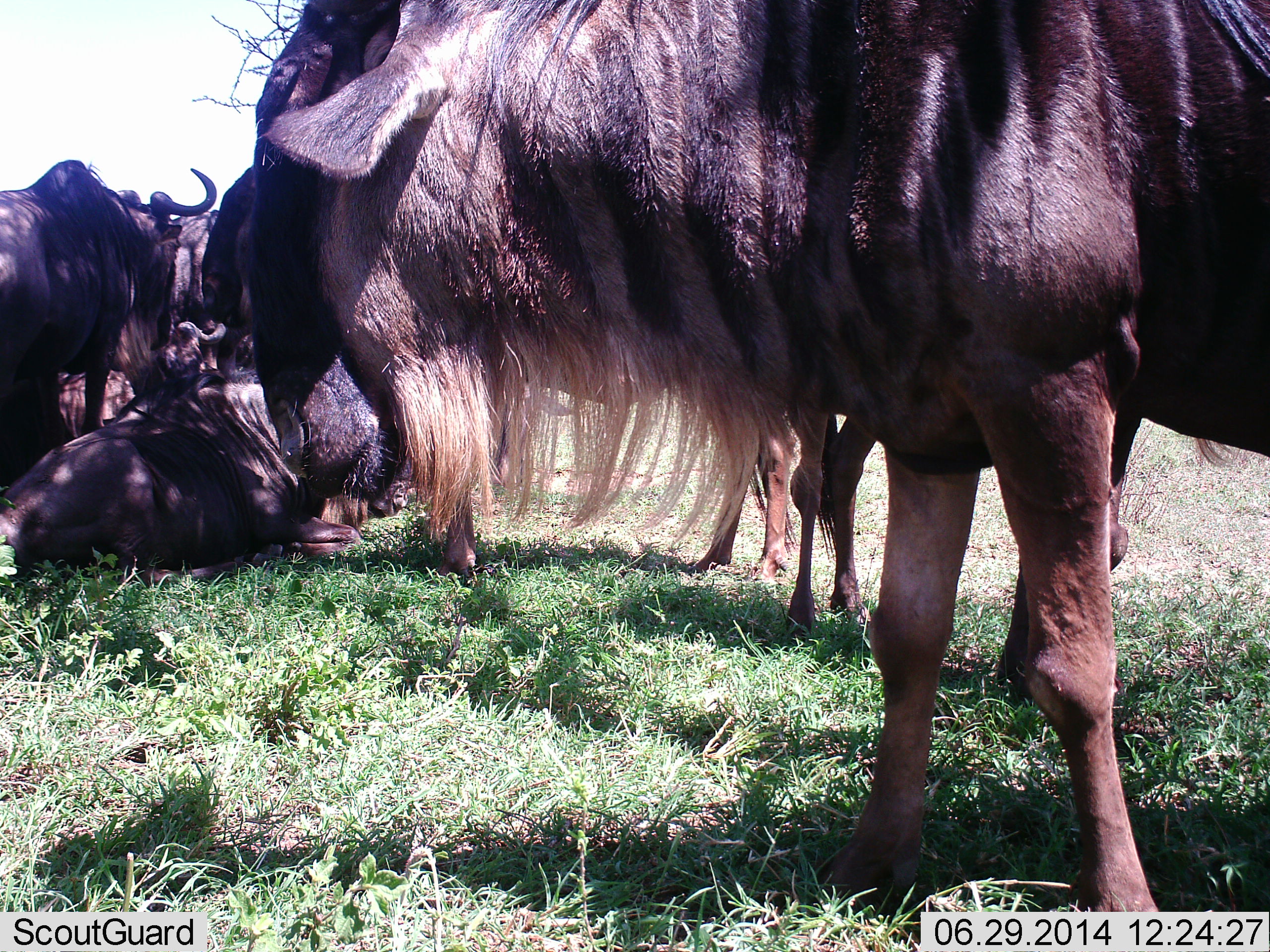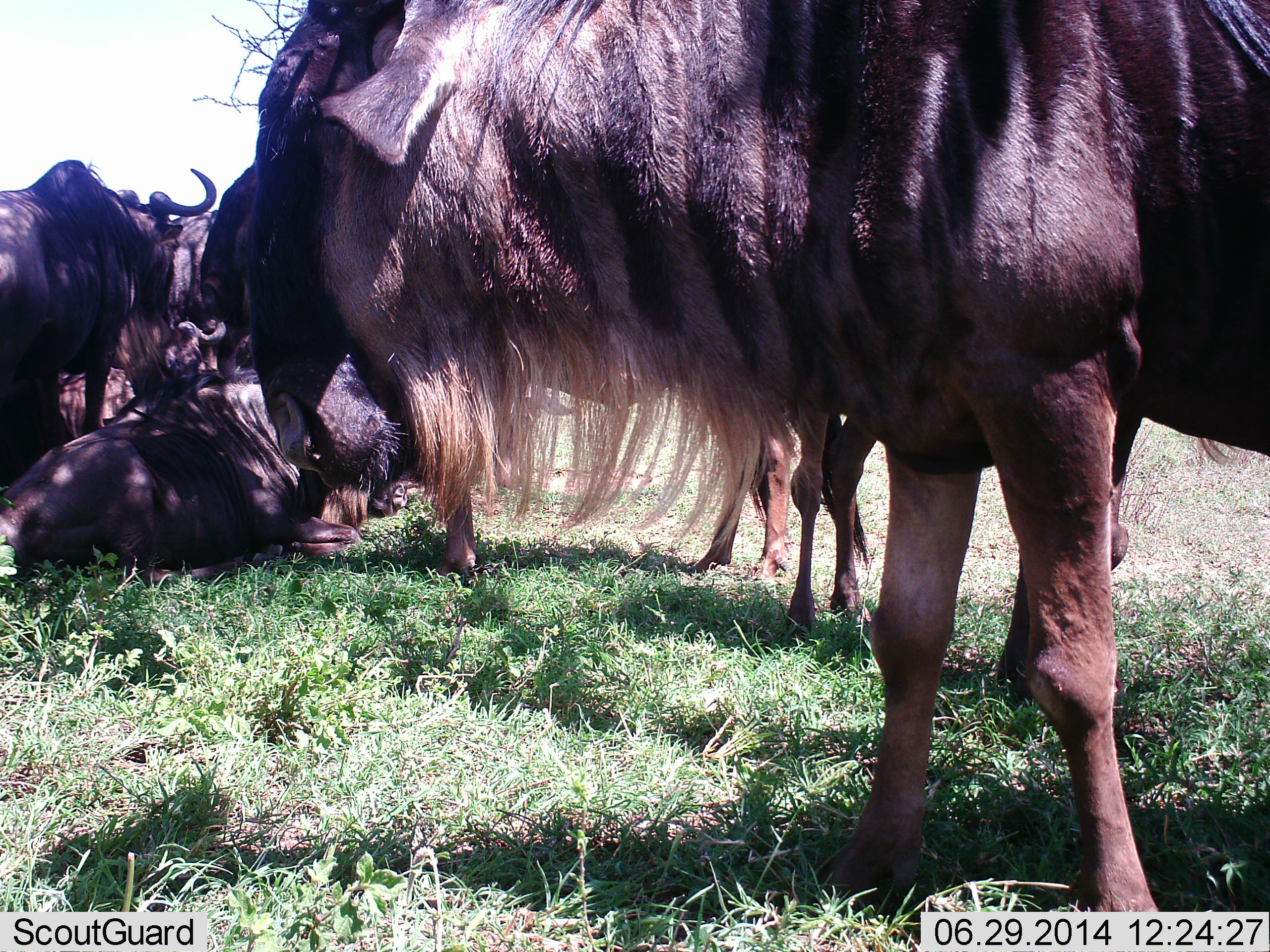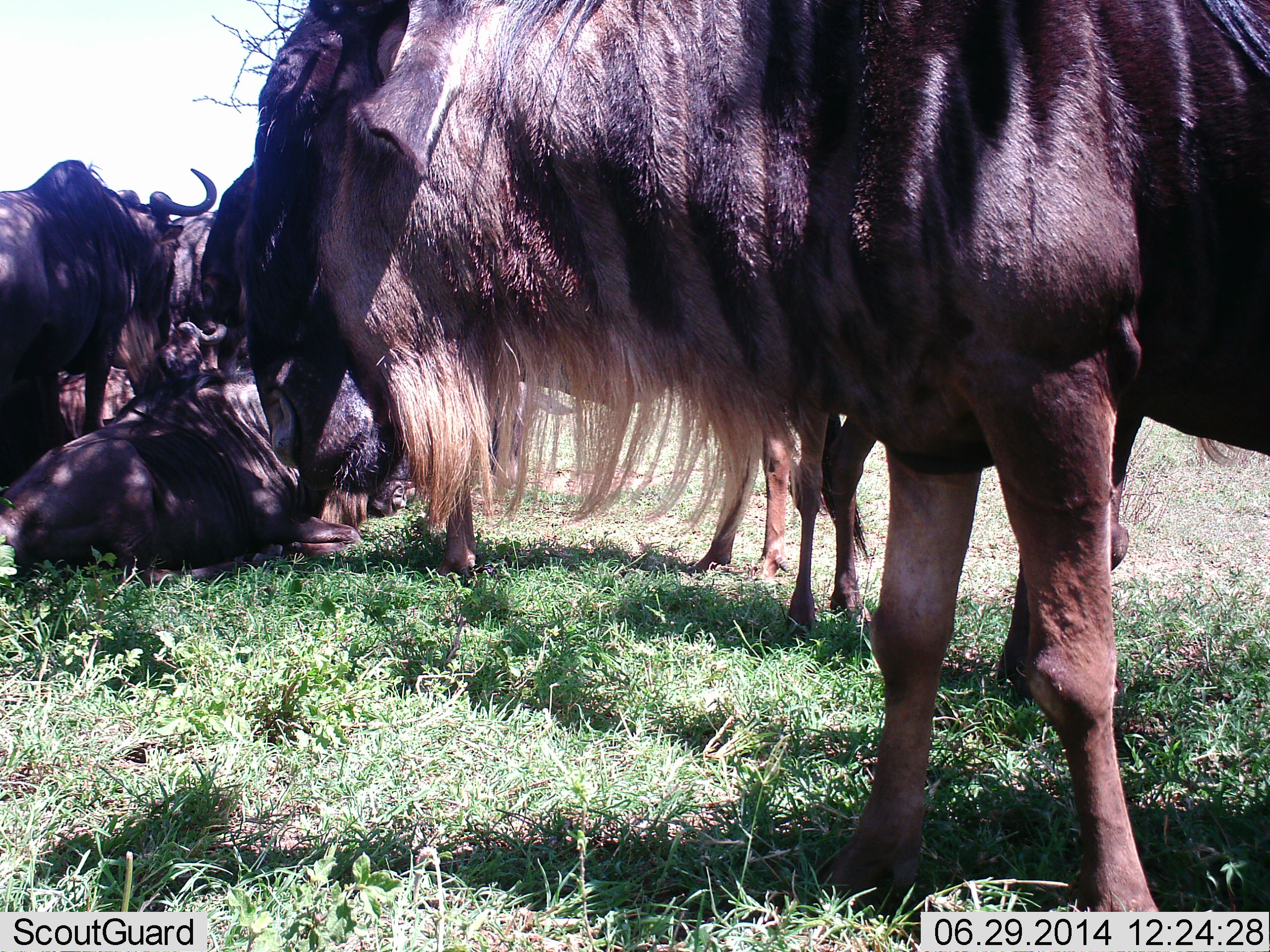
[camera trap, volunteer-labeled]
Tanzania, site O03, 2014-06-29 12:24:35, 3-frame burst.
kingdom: Animalia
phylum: Chordata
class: Mammalia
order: Artiodactyla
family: Bovidae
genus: Connochaetes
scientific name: Connochaetes taurinus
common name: blue wildebeest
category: wildebeest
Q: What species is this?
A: Wildebeest (blue wildebeest) (Connochaetes taurinus).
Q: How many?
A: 7.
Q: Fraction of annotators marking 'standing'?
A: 100%.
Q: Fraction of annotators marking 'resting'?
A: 100%.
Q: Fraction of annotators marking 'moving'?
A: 0%.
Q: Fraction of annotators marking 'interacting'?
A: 0%.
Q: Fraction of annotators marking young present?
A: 0%.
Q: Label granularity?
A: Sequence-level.